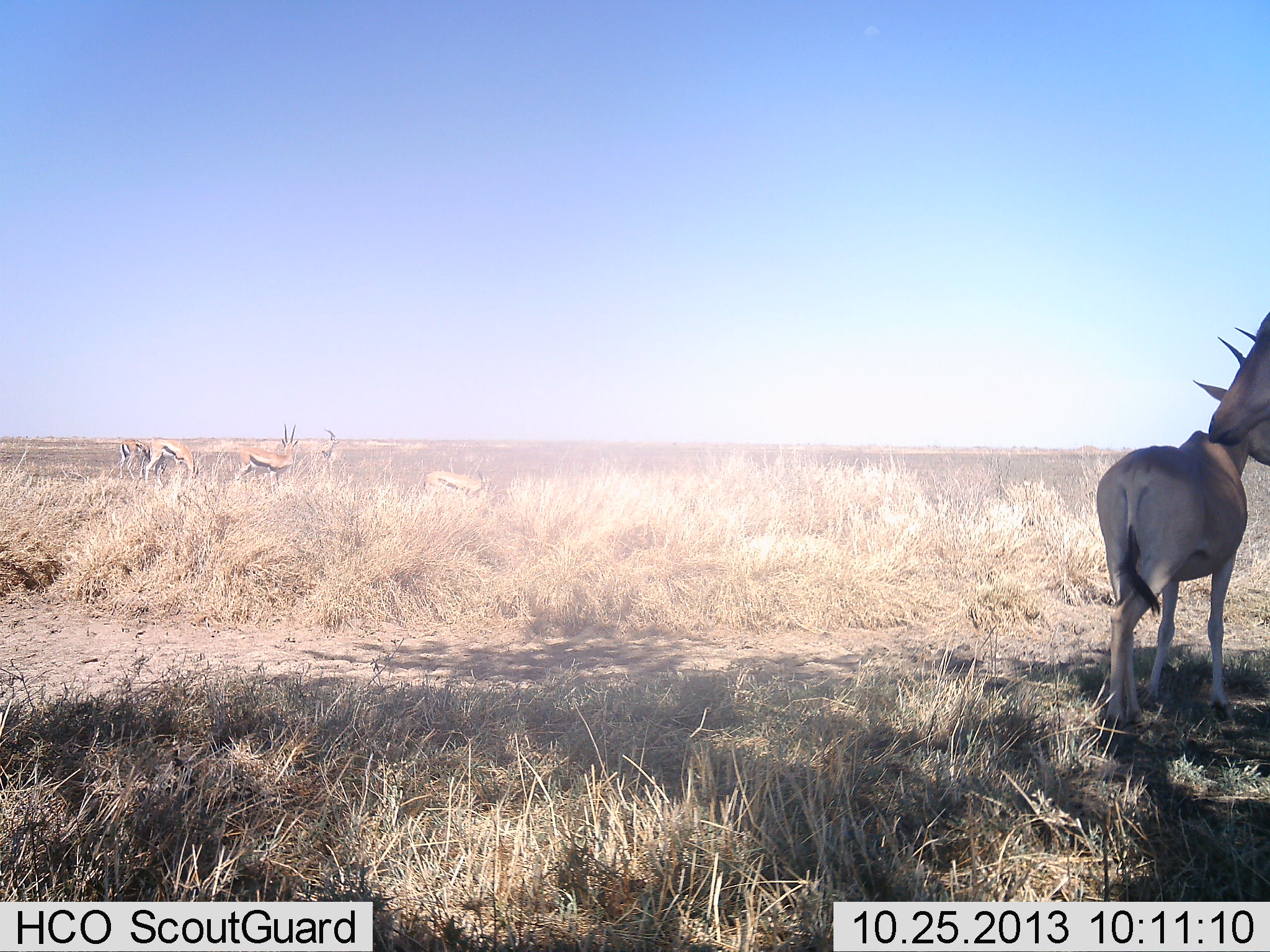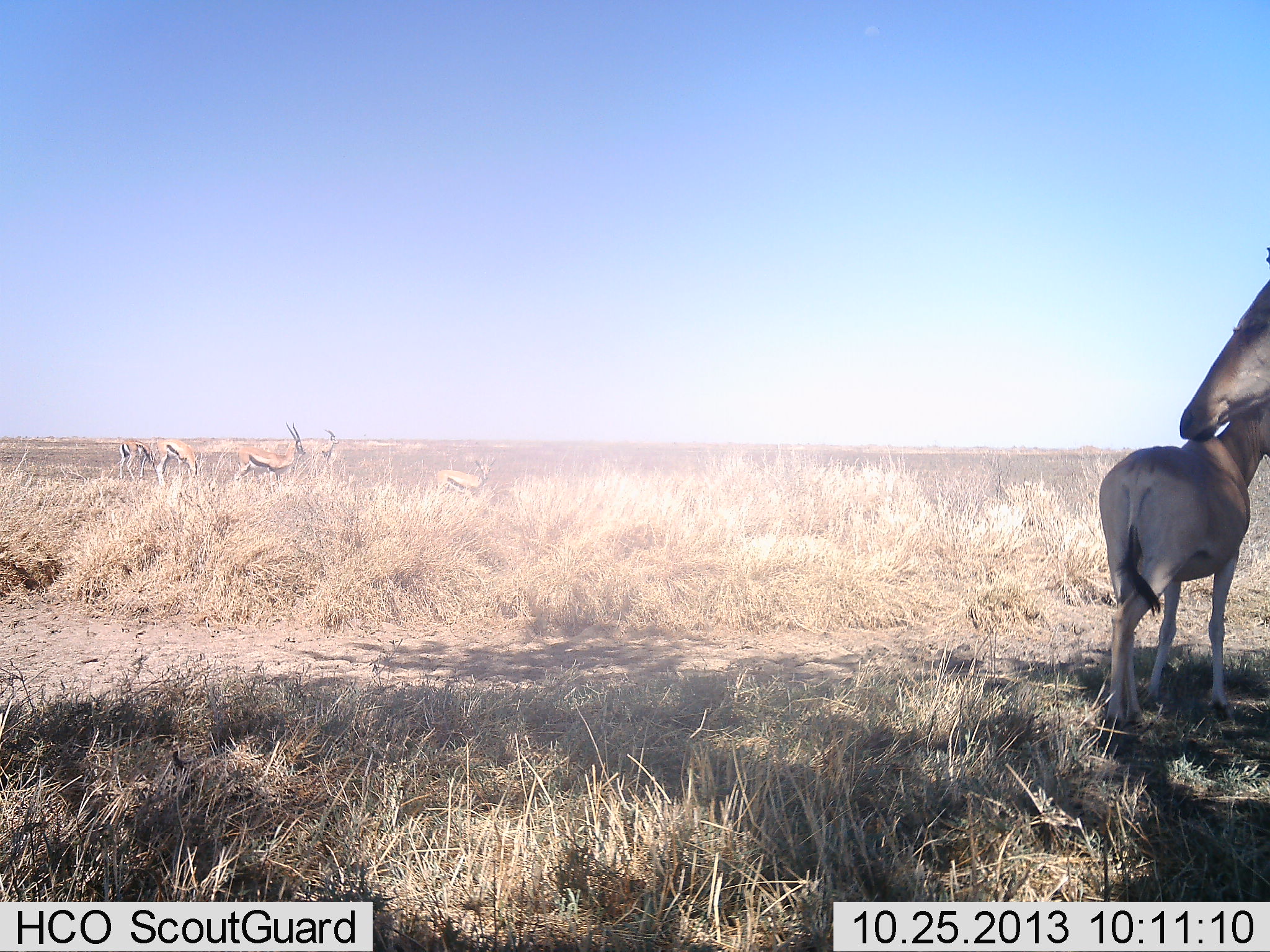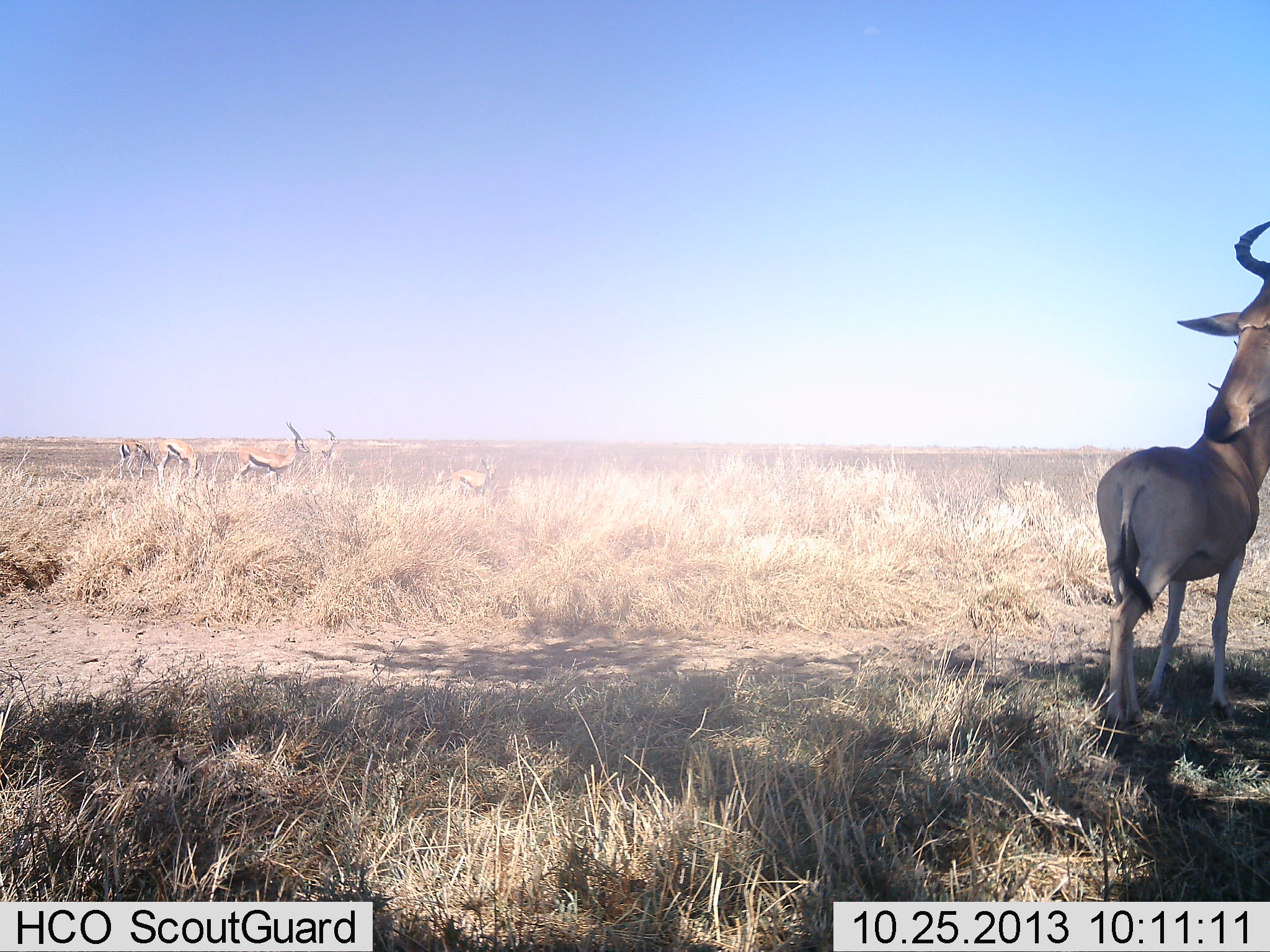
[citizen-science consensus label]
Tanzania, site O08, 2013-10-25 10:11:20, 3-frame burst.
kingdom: Animalia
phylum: Chordata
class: Mammalia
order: Artiodactyla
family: Bovidae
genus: Eudorcas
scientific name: Eudorcas thomsonii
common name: thomson's gazelle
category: gazellethomsons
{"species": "gazellethomsons (thomson's gazelle) (Eudorcas thomsonii)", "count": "5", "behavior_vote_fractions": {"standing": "73%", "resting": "0%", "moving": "9%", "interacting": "0%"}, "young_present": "9%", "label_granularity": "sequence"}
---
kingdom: Animalia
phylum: Chordata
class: Mammalia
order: Artiodactyla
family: Bovidae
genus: Alcelaphus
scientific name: Alcelaphus buselaphus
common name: hartebeest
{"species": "hartebeest (Alcelaphus buselaphus)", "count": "2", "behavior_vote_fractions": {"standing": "78%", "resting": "11%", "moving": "0%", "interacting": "22%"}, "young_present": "78%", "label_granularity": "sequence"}